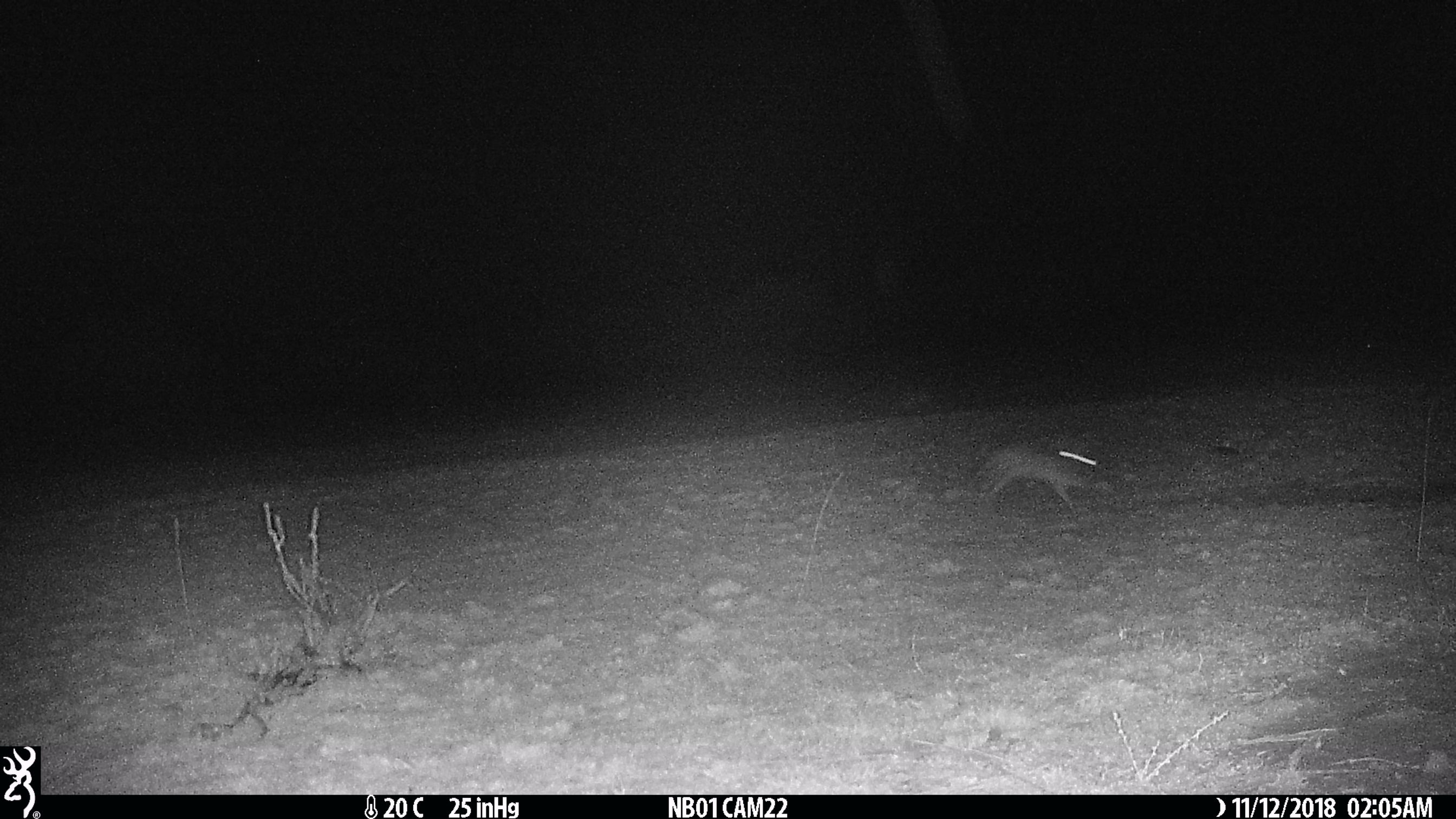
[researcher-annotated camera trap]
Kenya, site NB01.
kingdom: Animalia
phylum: Chordata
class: Mammalia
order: Lagomorpha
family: Leporidae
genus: Lepus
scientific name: Lepus capensis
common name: cape hare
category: hare